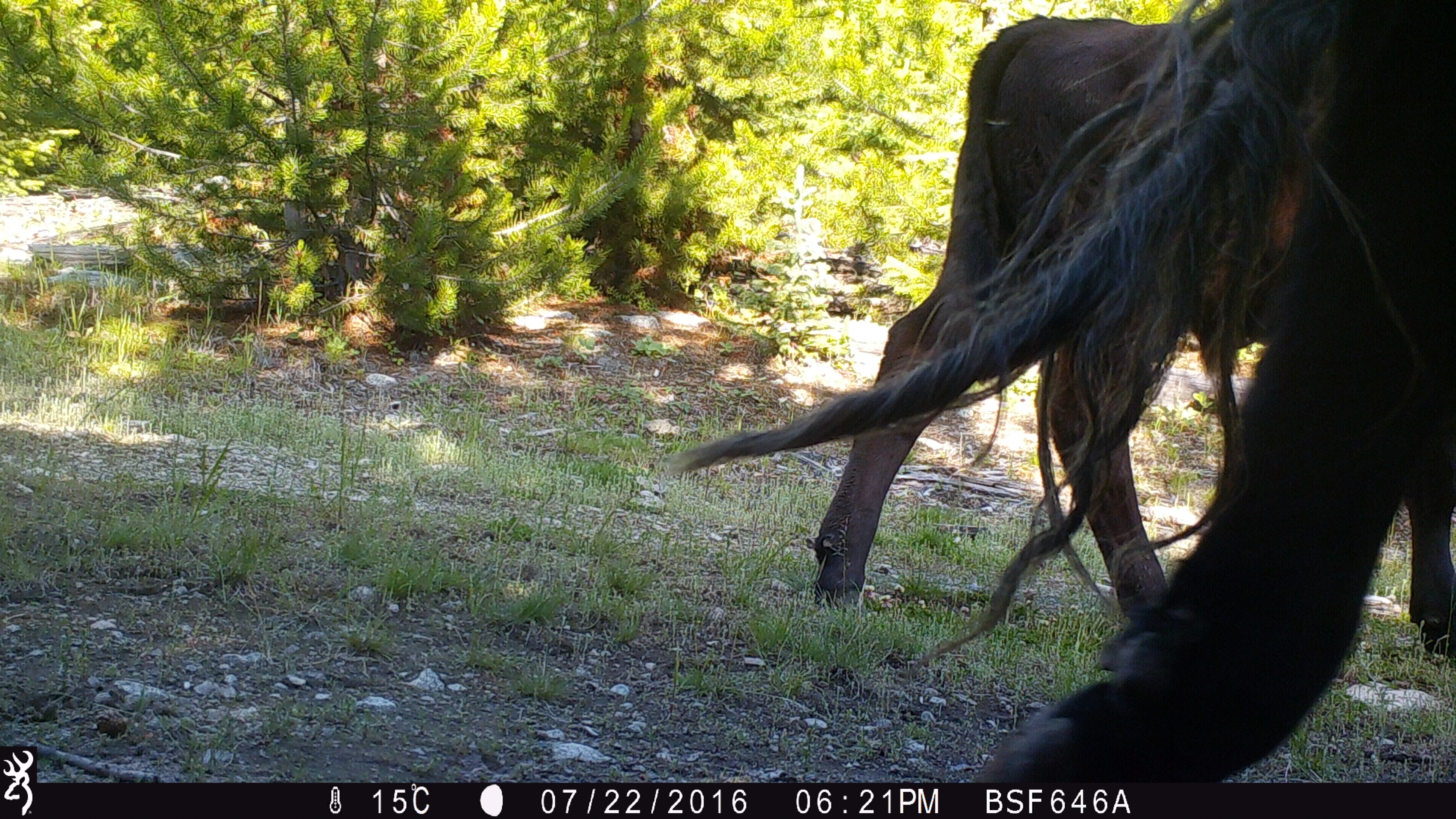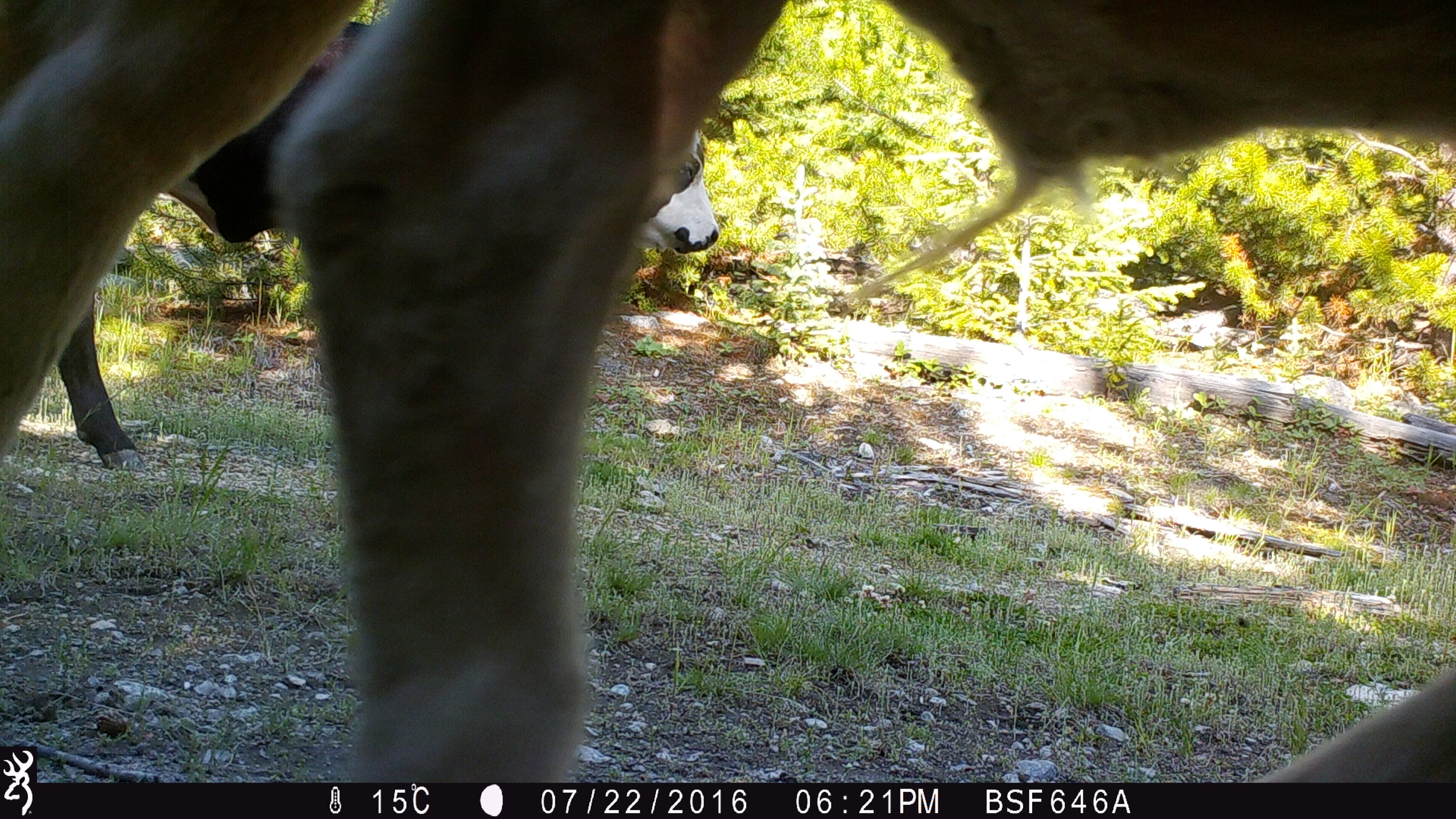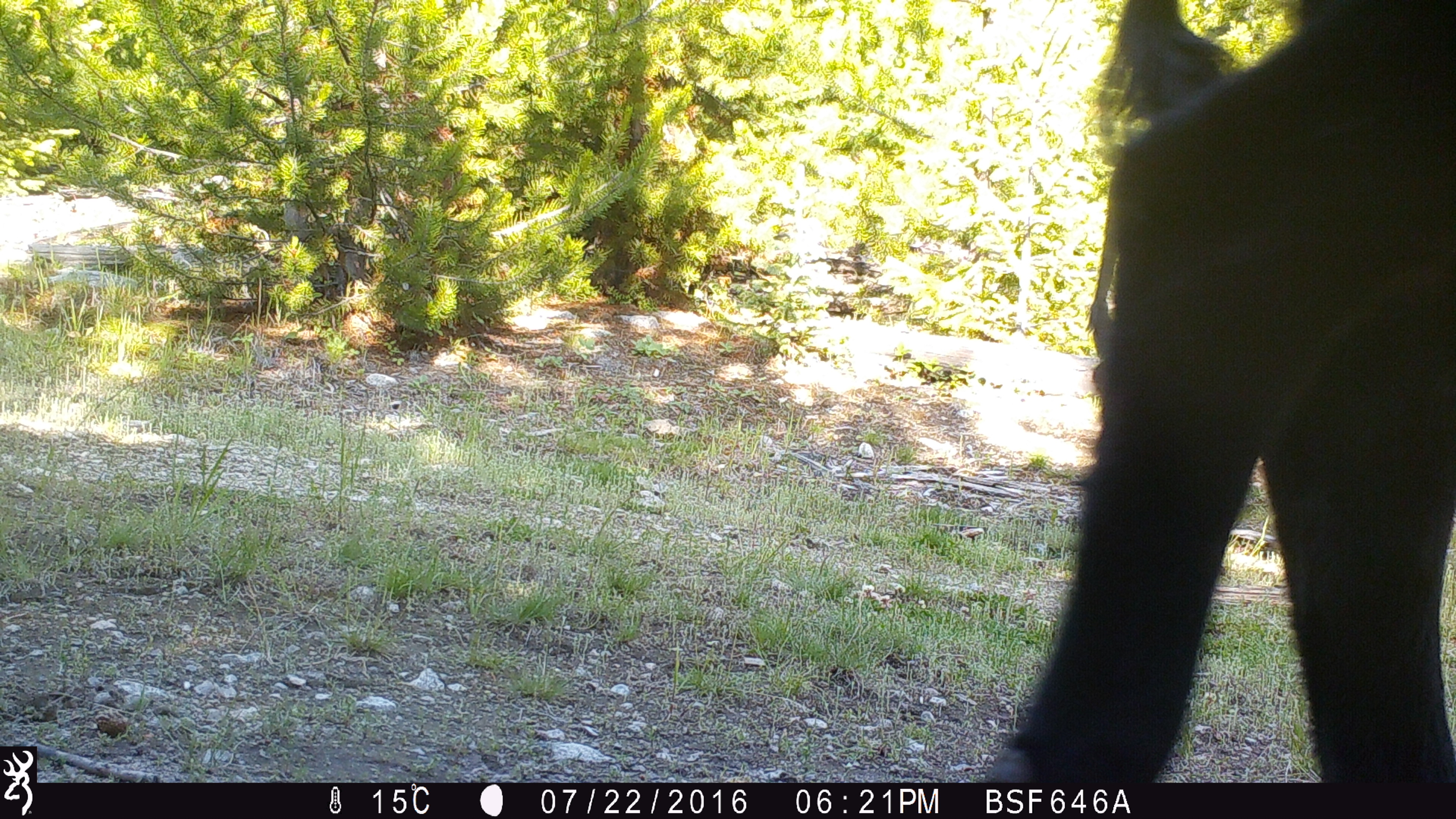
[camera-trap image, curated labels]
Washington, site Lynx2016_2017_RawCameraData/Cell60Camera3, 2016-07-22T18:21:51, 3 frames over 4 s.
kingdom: Animalia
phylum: Chordata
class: Mammalia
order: Artiodactyla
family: Bovidae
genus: Bos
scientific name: Bos taurus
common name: domestic cattle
Domestic cattle (Bos taurus). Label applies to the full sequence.